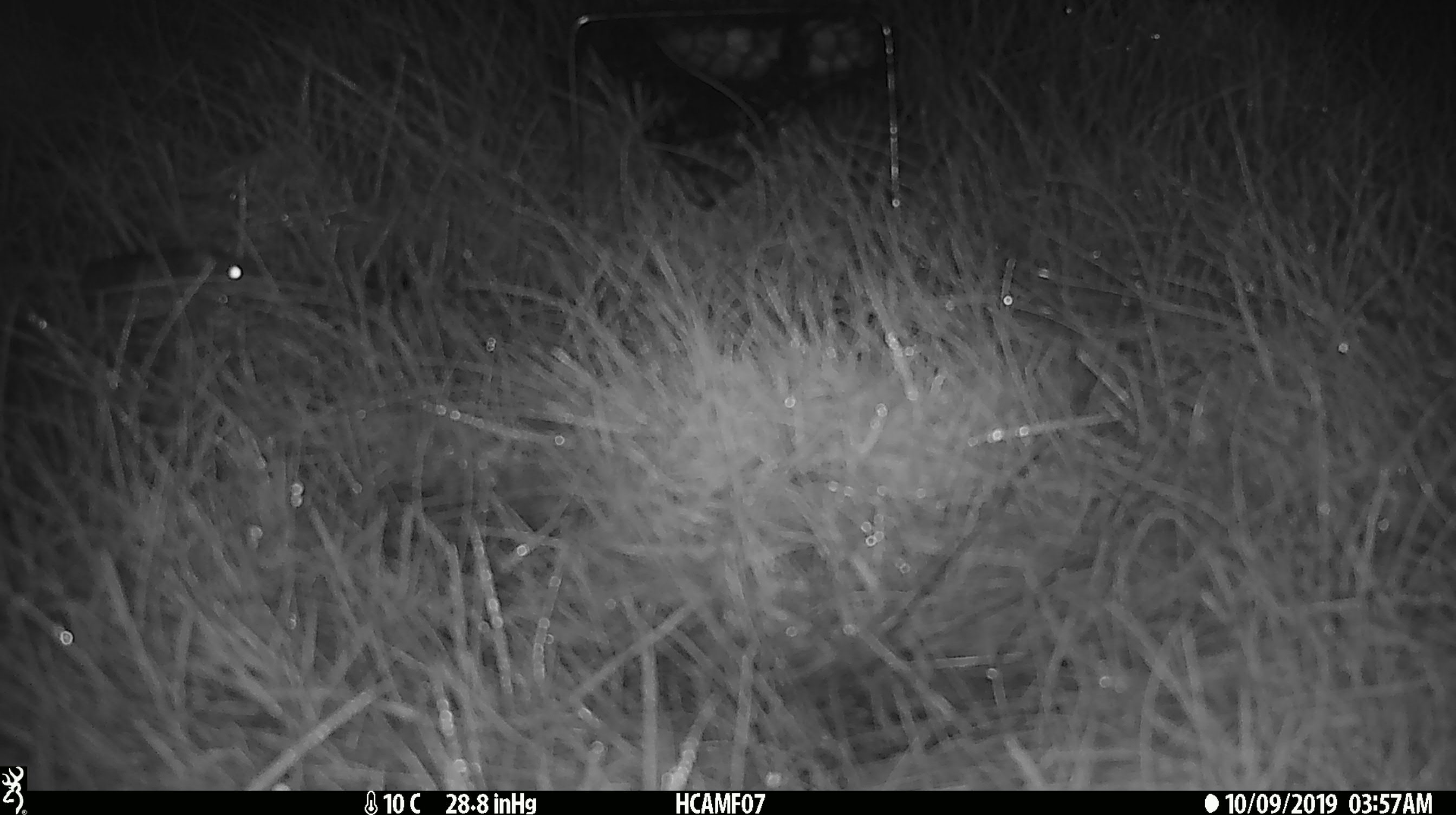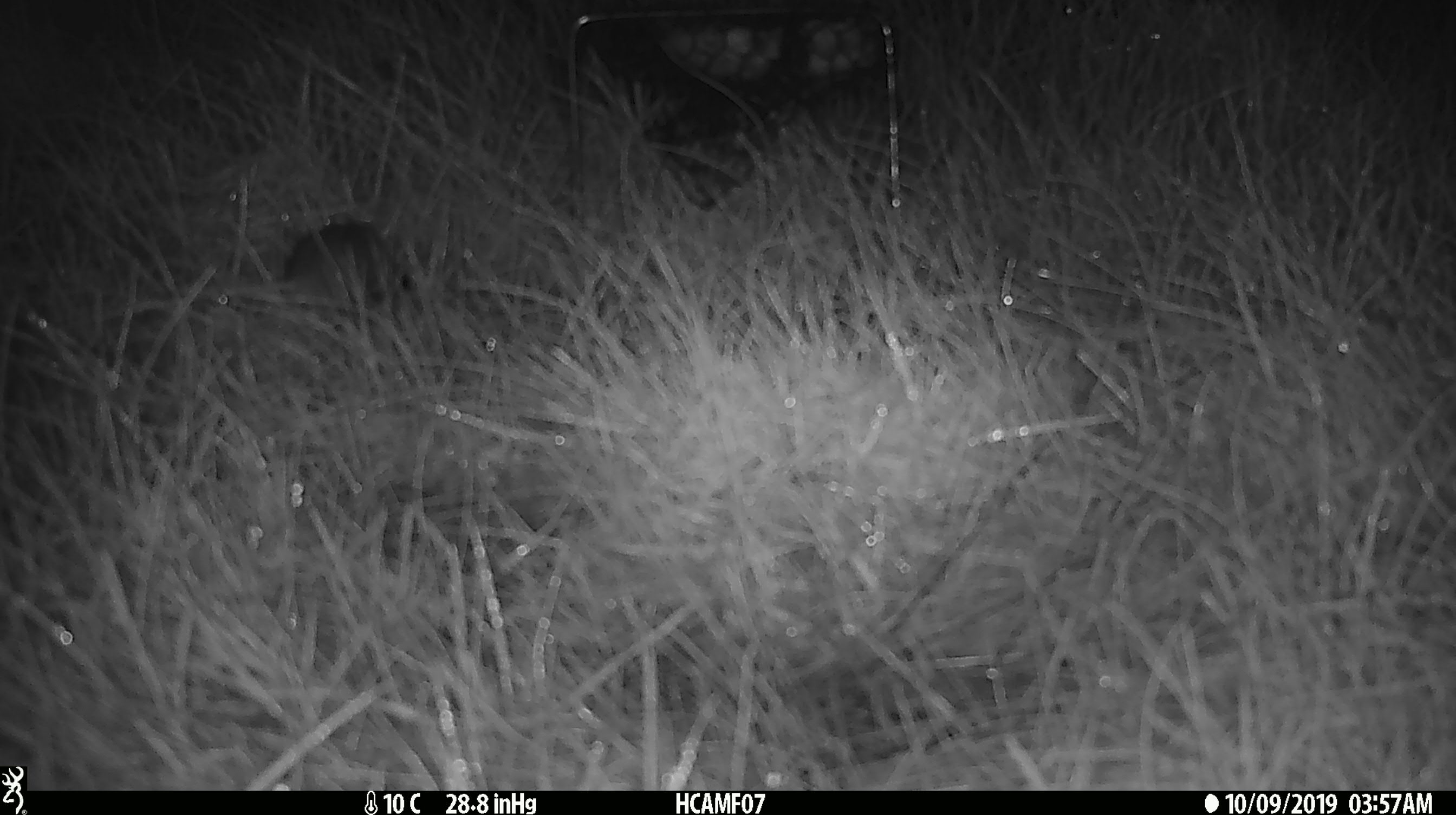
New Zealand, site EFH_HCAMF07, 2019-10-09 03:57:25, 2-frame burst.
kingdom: Animalia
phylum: Chordata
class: Mammalia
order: Rodentia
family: Muridae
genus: Mus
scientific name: Mus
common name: mouse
Mouse (Mus).